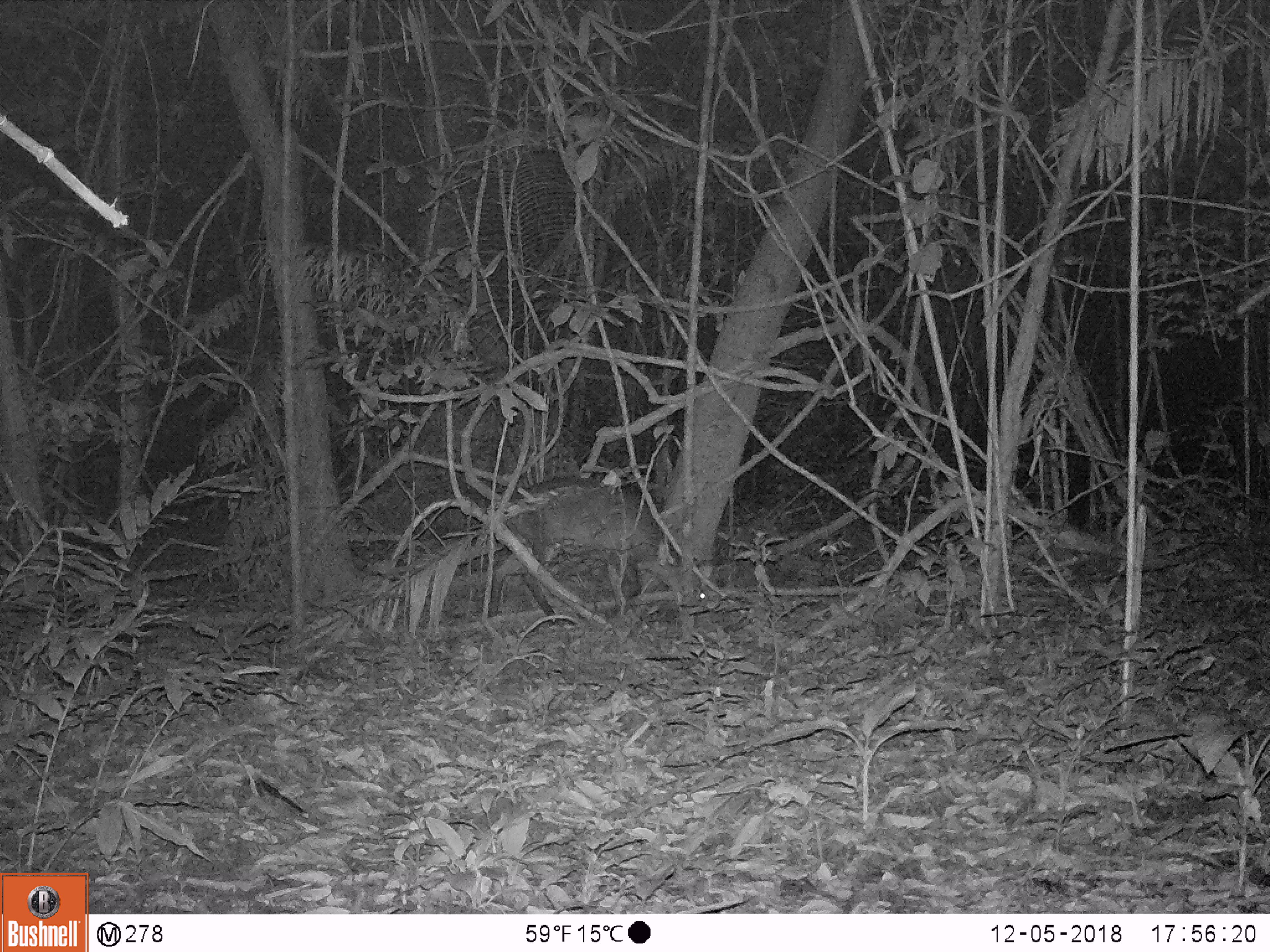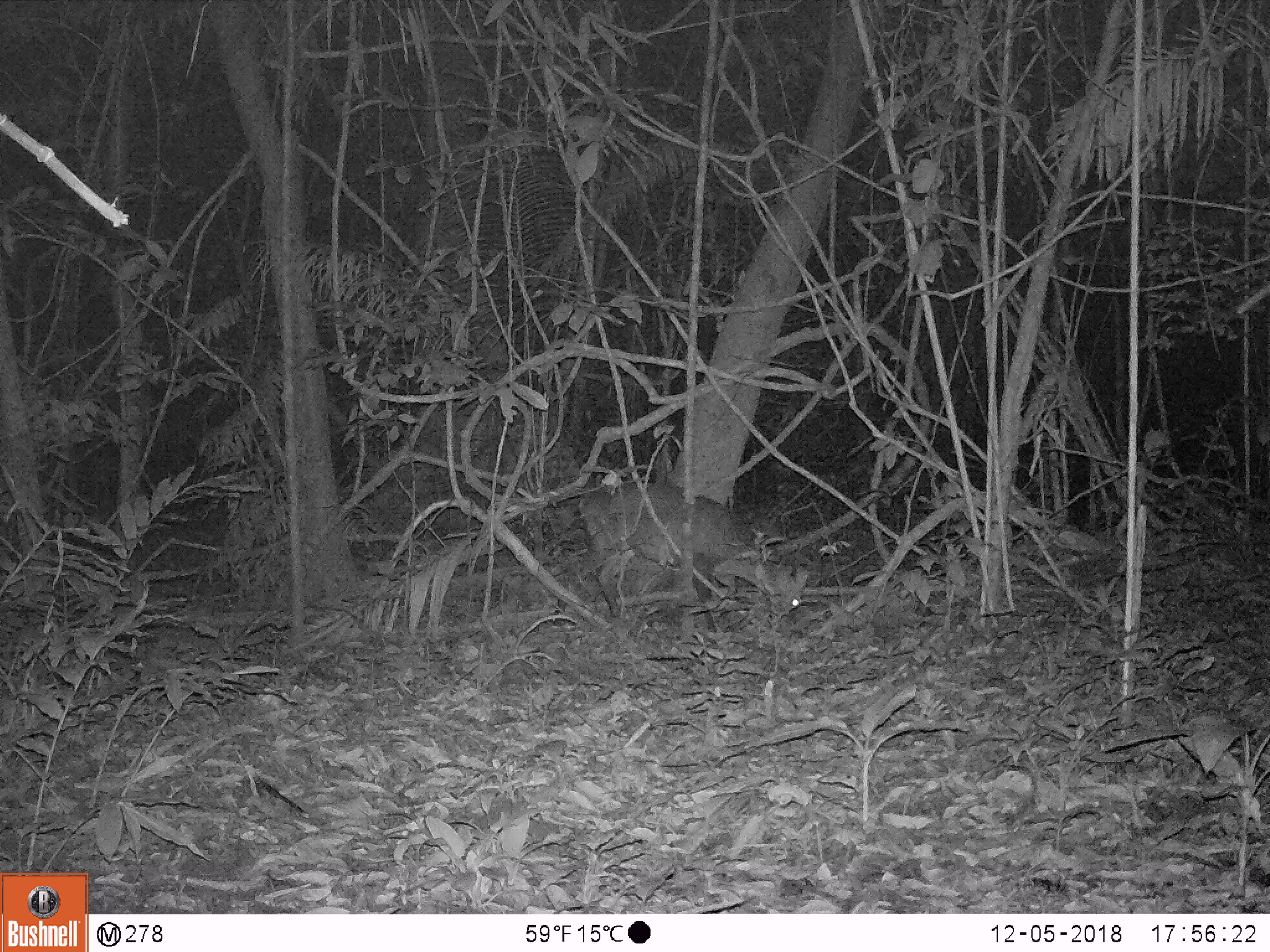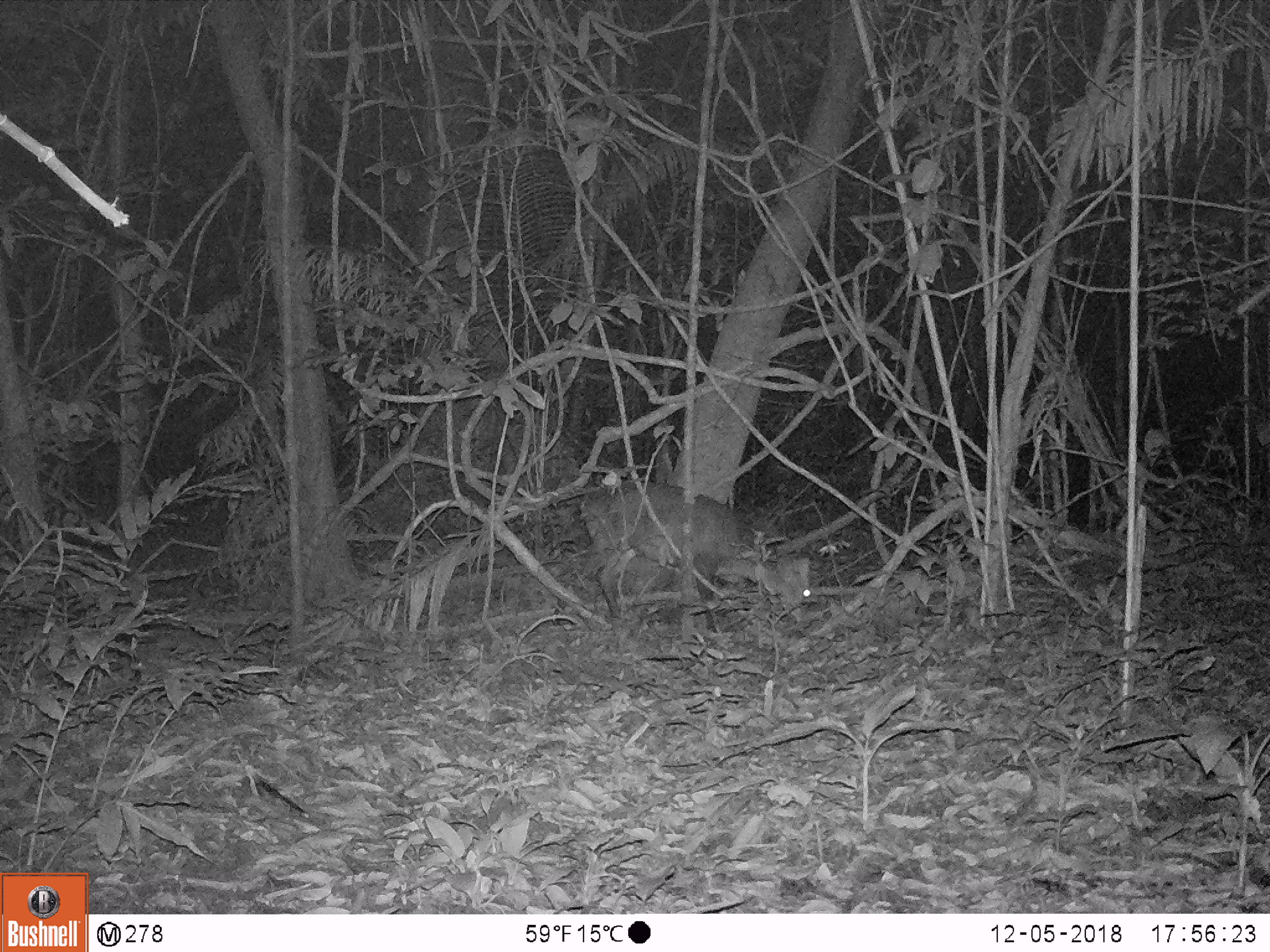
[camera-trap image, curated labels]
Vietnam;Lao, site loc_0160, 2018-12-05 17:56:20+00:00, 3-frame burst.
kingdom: Animalia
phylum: Chordata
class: Mammalia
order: Artiodactyla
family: Cervidae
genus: Muntiacus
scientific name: Muntiacus vuquangensis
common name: large-antlered muntjac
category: large antlered muntjac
Large antlered muntjac (large-antlered muntjac) (Muntiacus vuquangensis). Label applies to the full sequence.